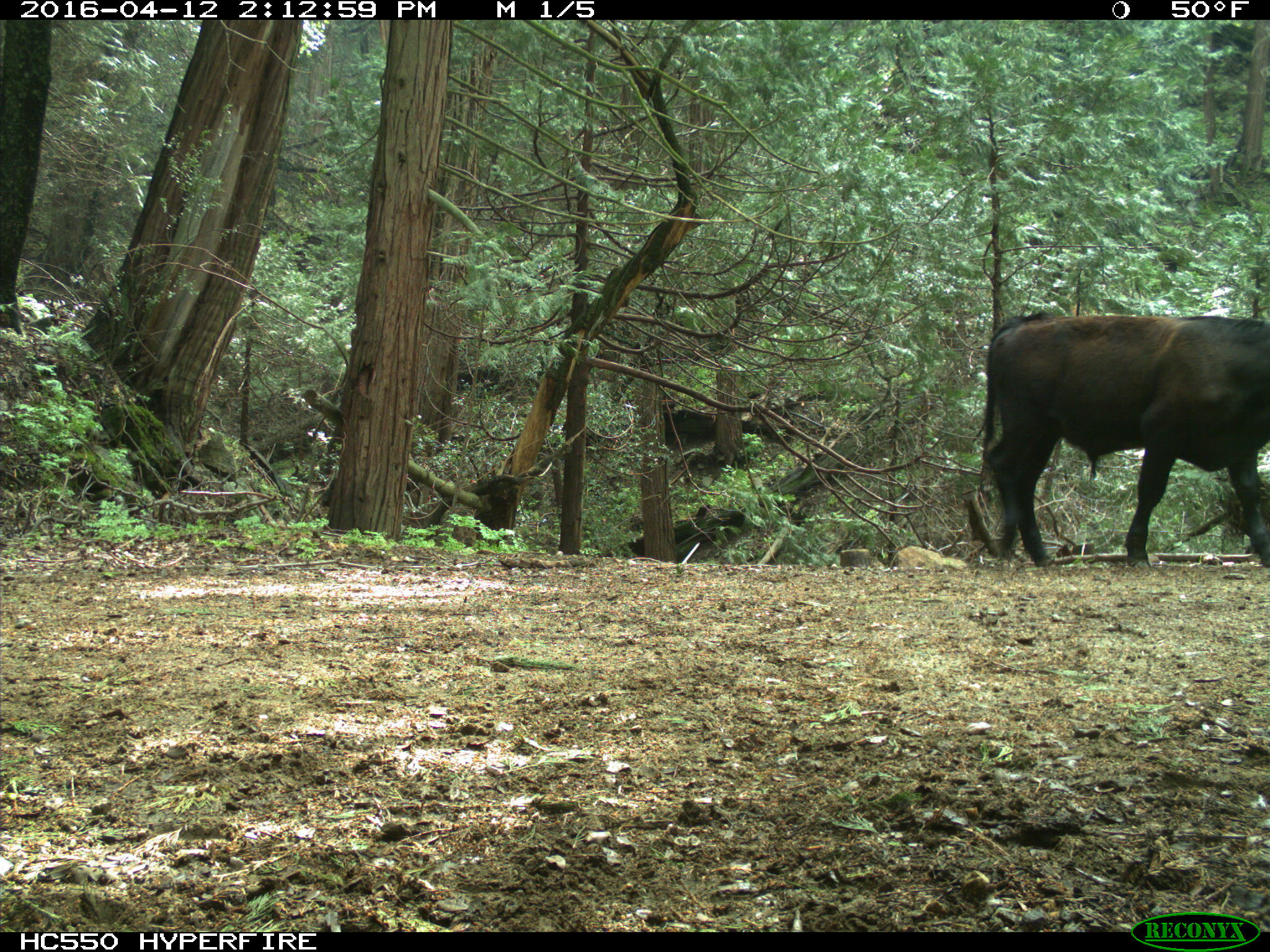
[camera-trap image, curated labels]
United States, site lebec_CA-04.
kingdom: Animalia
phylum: Chordata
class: Mammalia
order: Artiodactyla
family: Bovidae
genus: Bos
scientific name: Bos taurus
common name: domestic cow